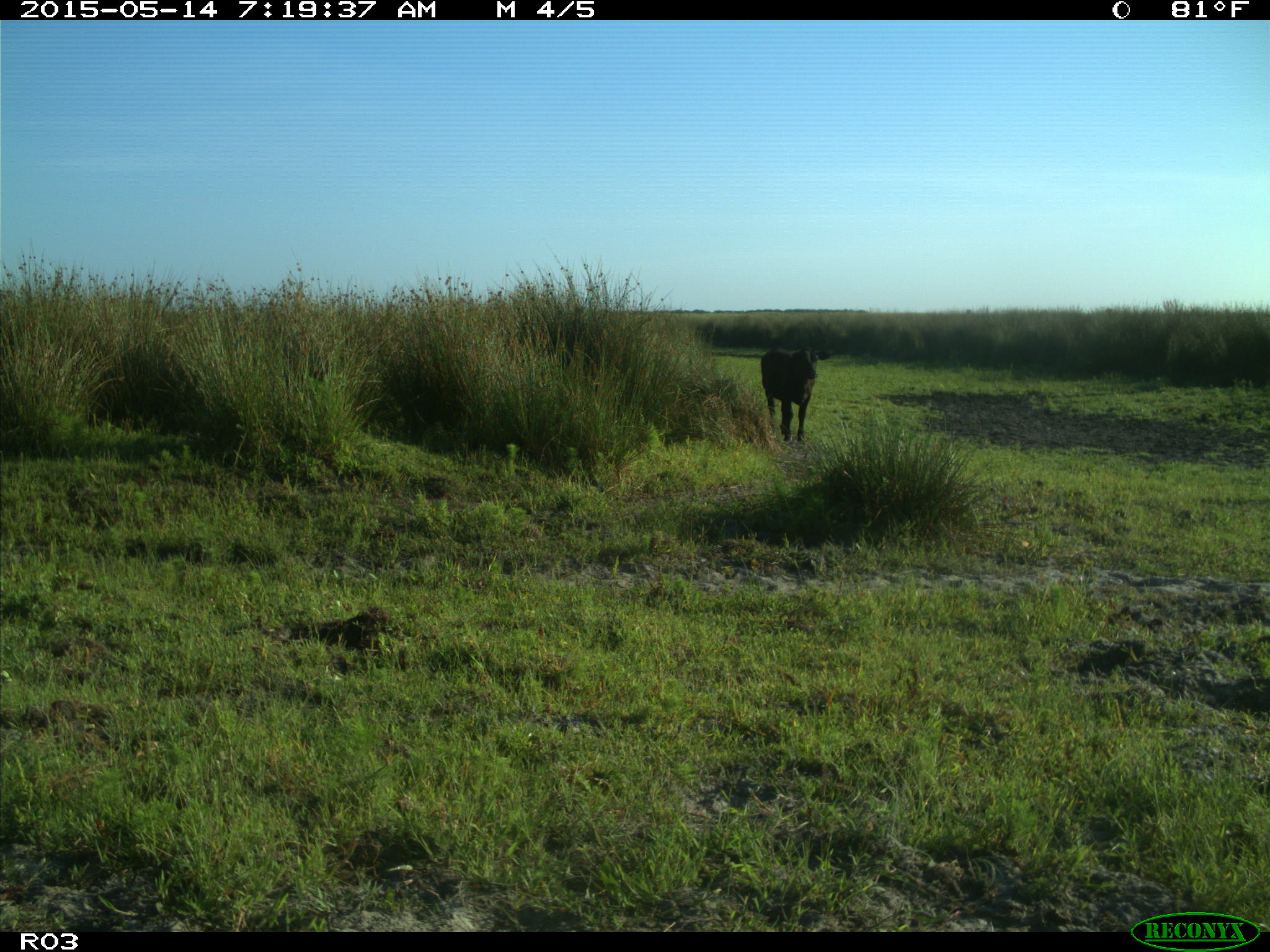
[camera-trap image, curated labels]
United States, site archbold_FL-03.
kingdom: Animalia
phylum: Chordata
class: Mammalia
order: Artiodactyla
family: Bovidae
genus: Bos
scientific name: Bos taurus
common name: domestic cow